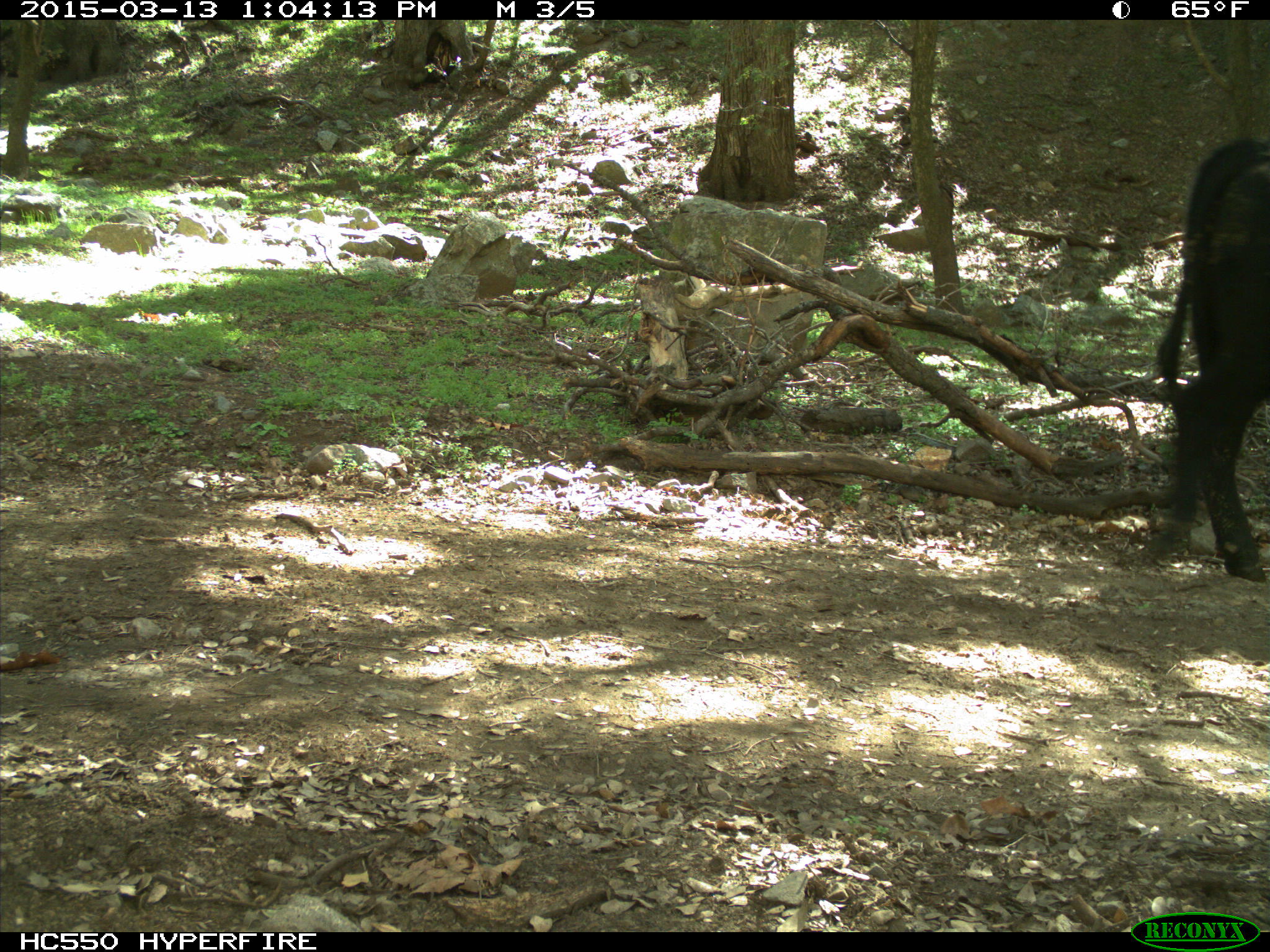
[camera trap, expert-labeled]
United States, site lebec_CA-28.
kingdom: Animalia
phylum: Chordata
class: Mammalia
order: Artiodactyla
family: Bovidae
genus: Bos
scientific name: Bos taurus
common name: domestic cow